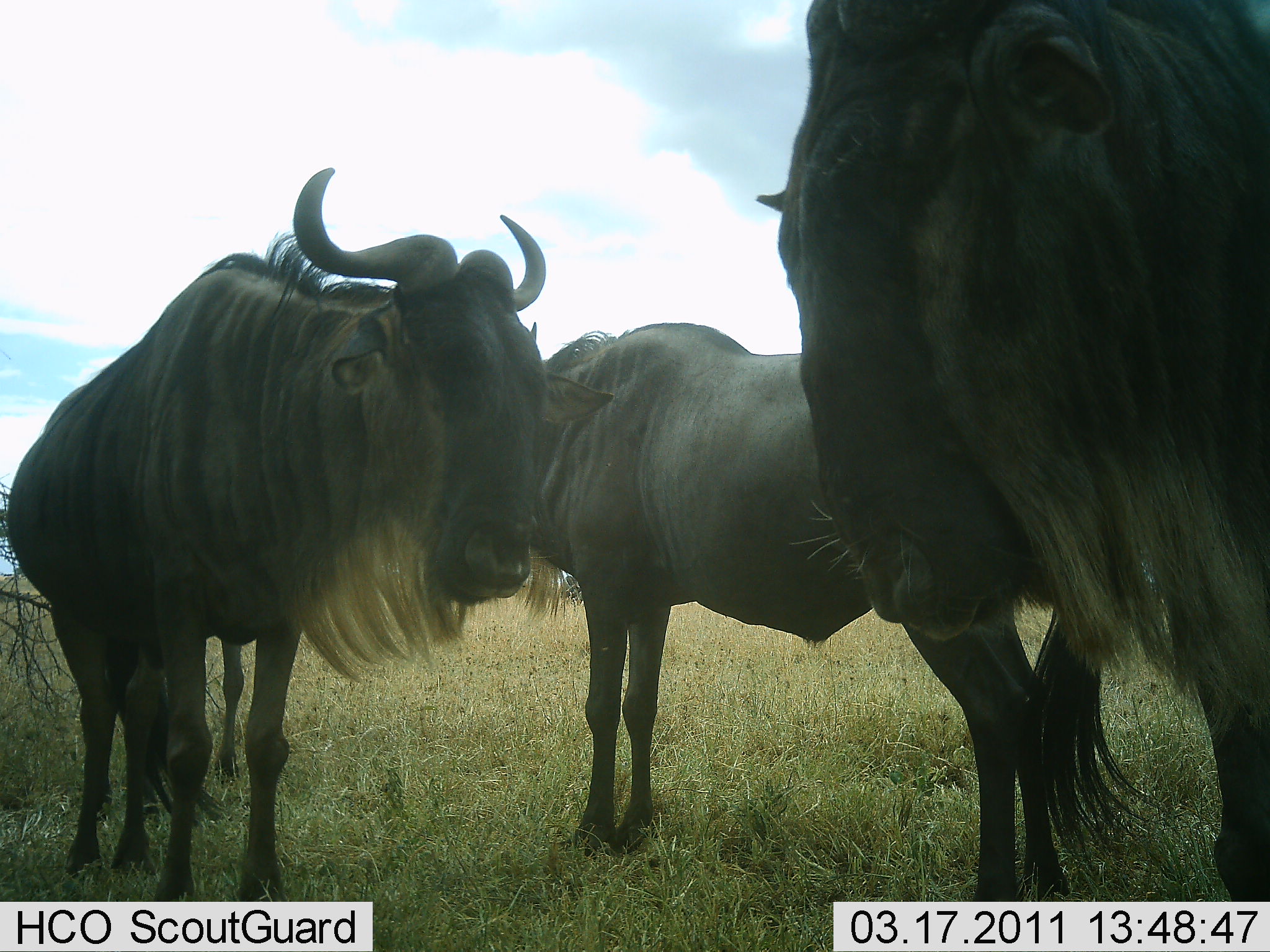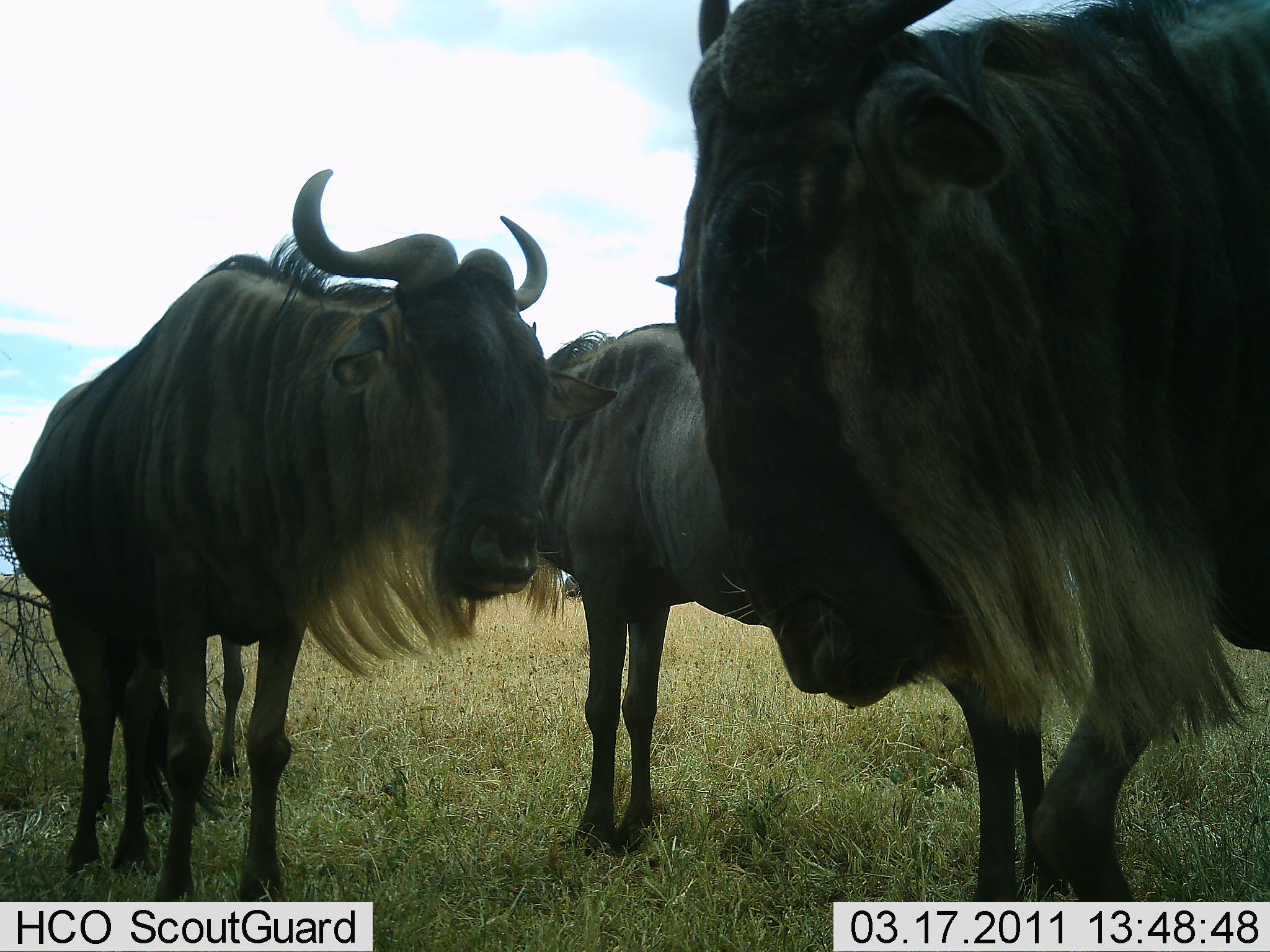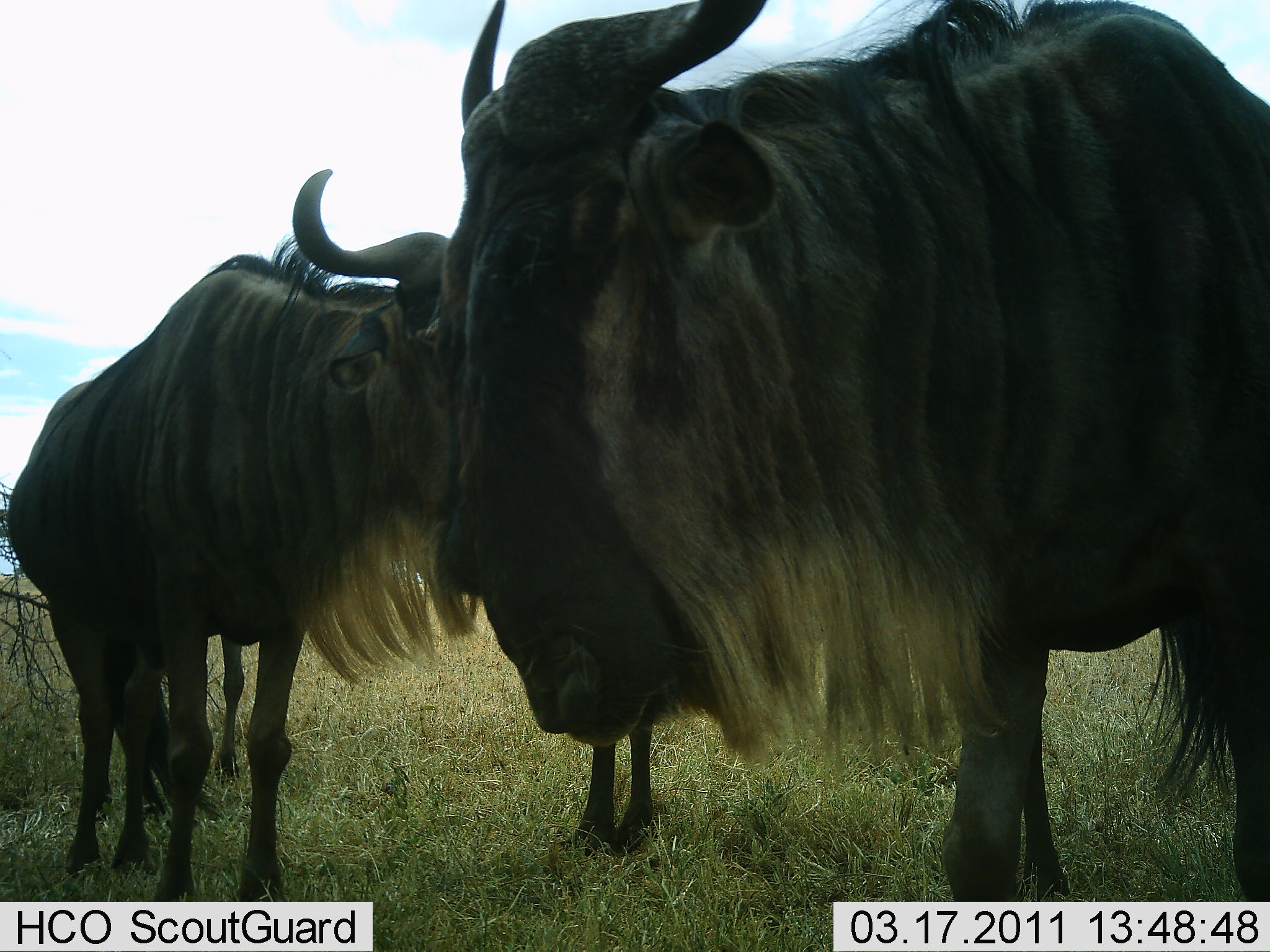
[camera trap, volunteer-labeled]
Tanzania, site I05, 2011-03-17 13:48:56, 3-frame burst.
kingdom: Animalia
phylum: Chordata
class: Mammalia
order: Artiodactyla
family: Bovidae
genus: Connochaetes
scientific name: Connochaetes taurinus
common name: blue wildebeest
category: wildebeest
Wildebeest (blue wildebeest) (Connochaetes taurinus), count 3. Behavior (volunteer vote fractions): standing 90%, resting 0%, moving 30%, interacting 10%. Young present (vote fraction): 0%. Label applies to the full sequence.